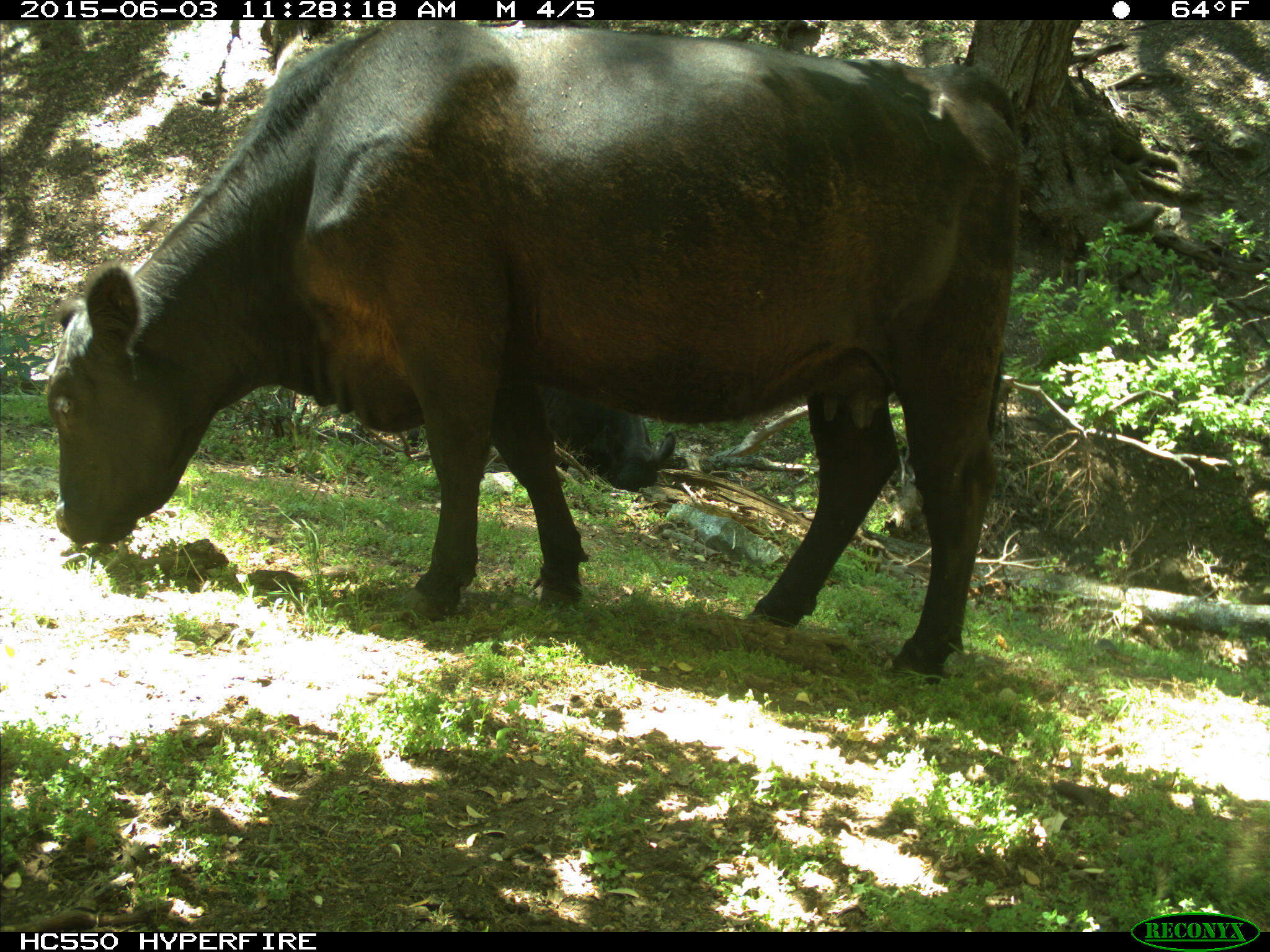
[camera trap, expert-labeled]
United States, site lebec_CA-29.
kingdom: Animalia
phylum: Chordata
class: Mammalia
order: Artiodactyla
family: Bovidae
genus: Bos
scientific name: Bos taurus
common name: domestic cow